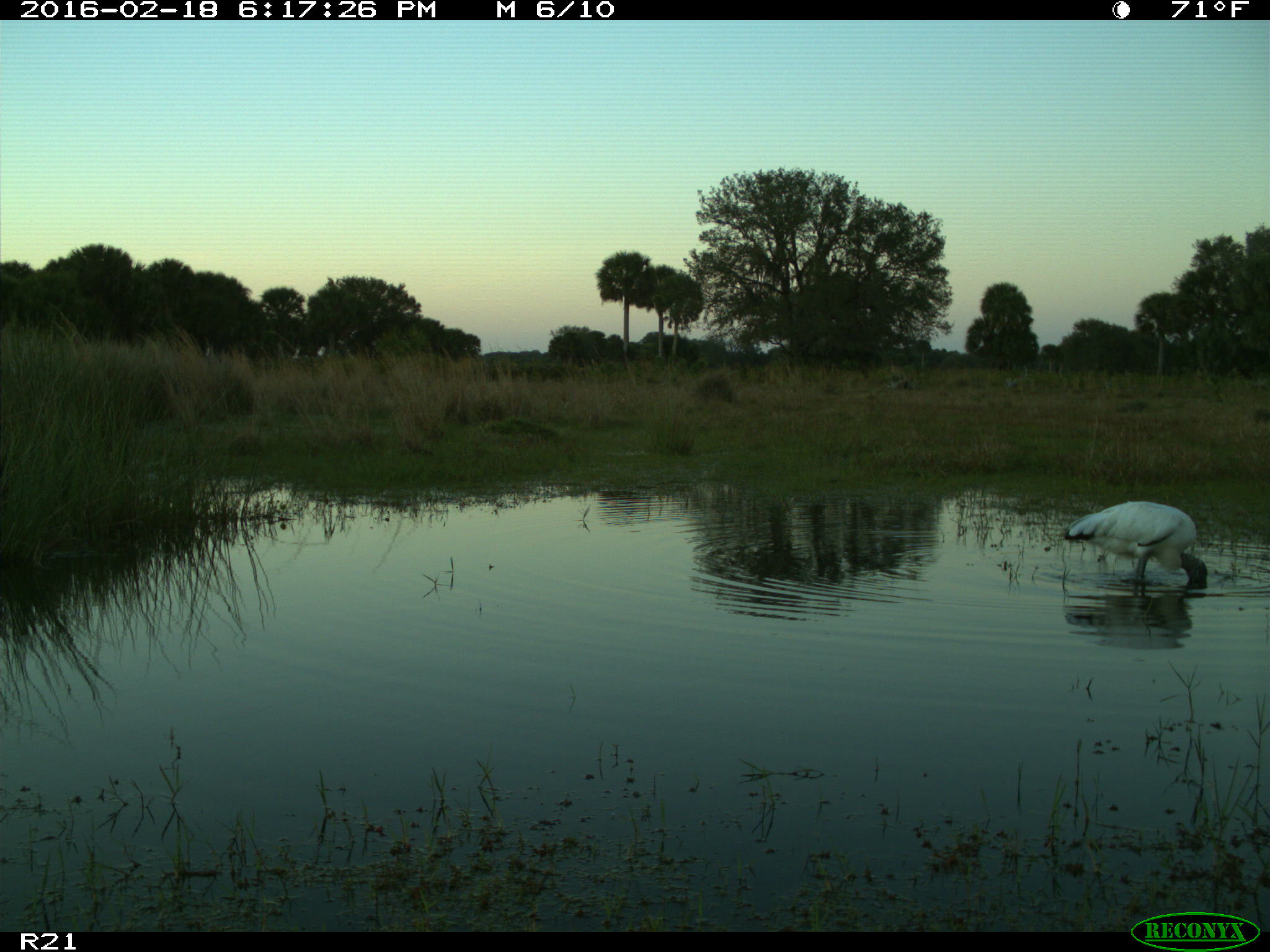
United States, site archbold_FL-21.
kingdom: Animalia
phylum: Chordata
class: Aves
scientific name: Aves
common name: birds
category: unidentified bird